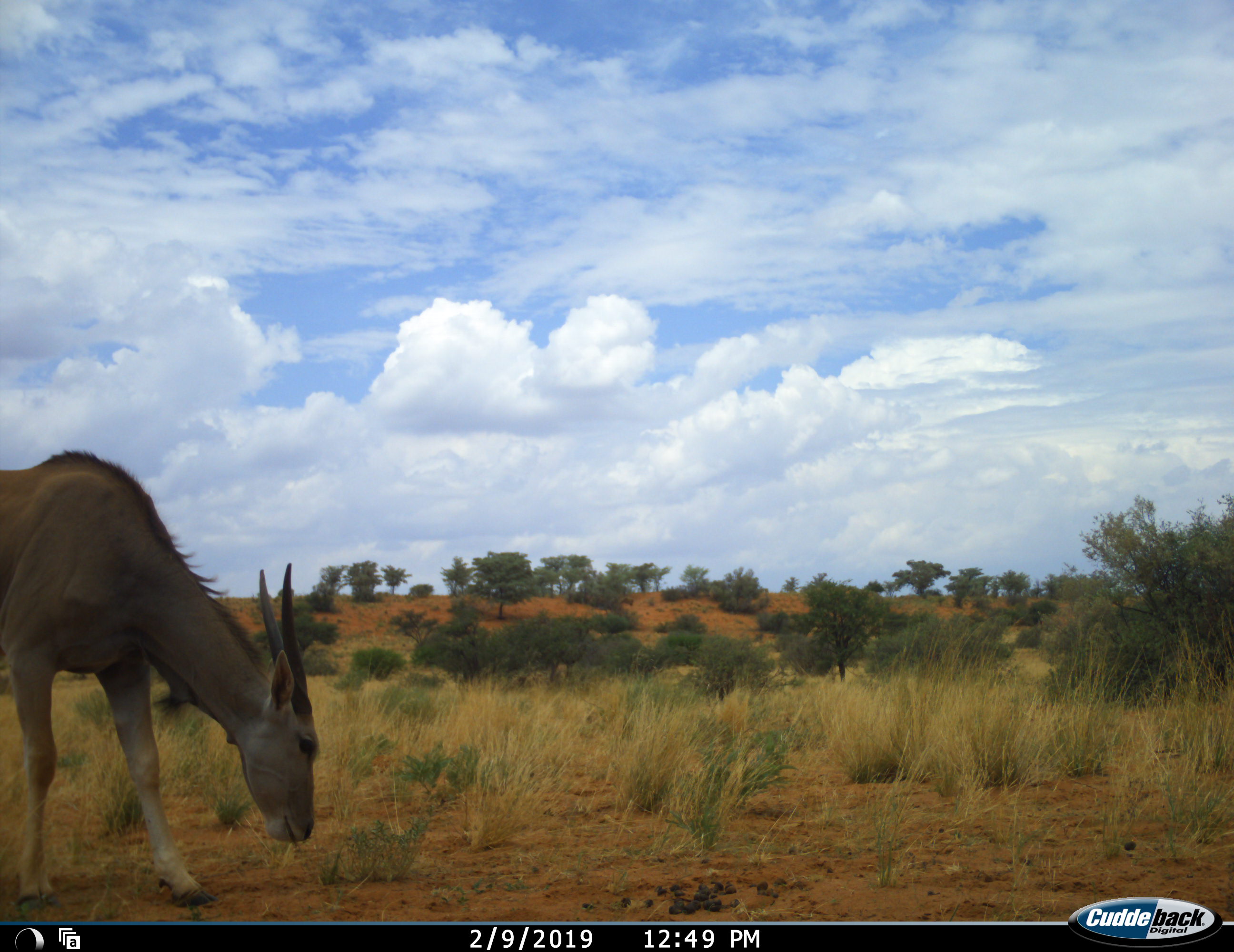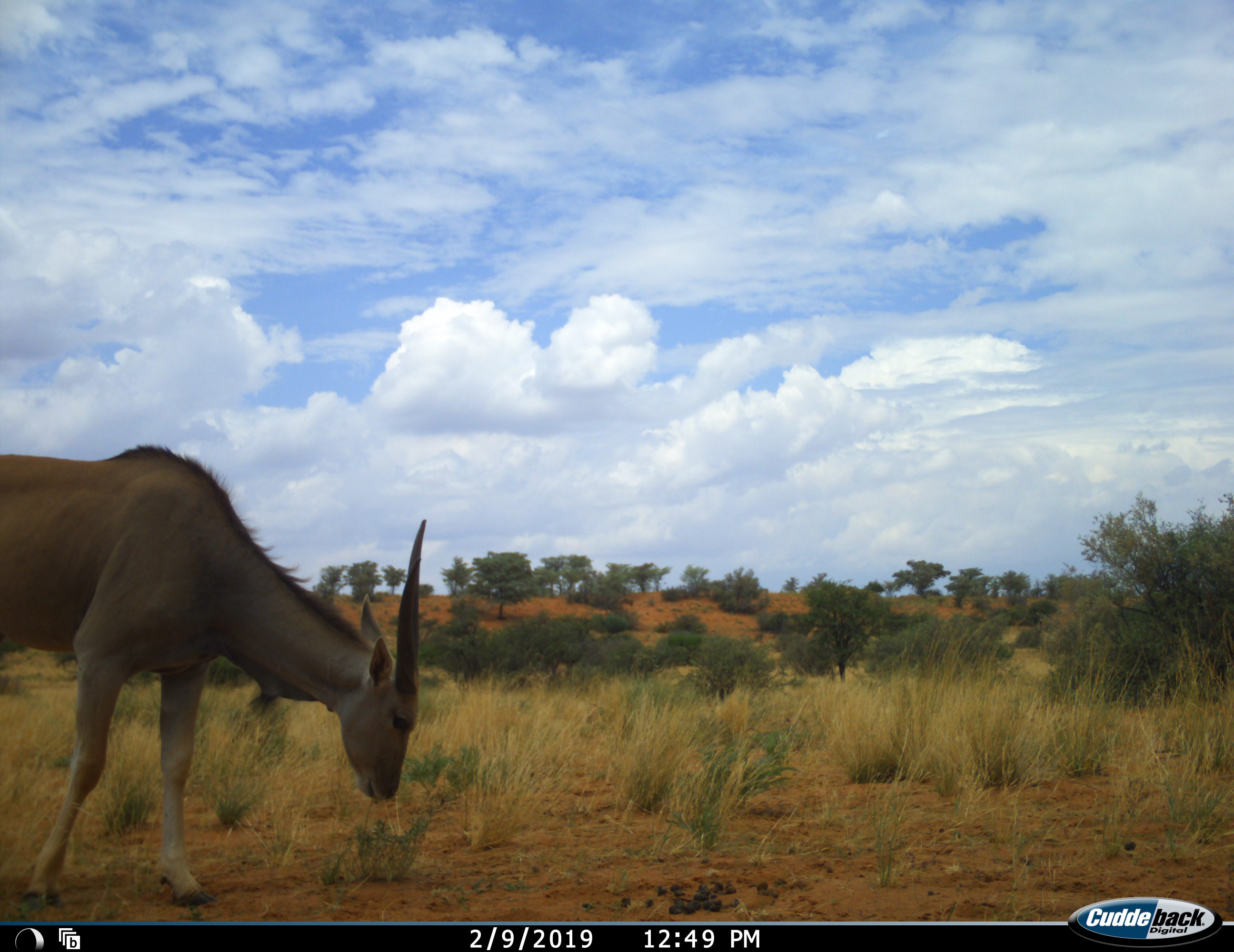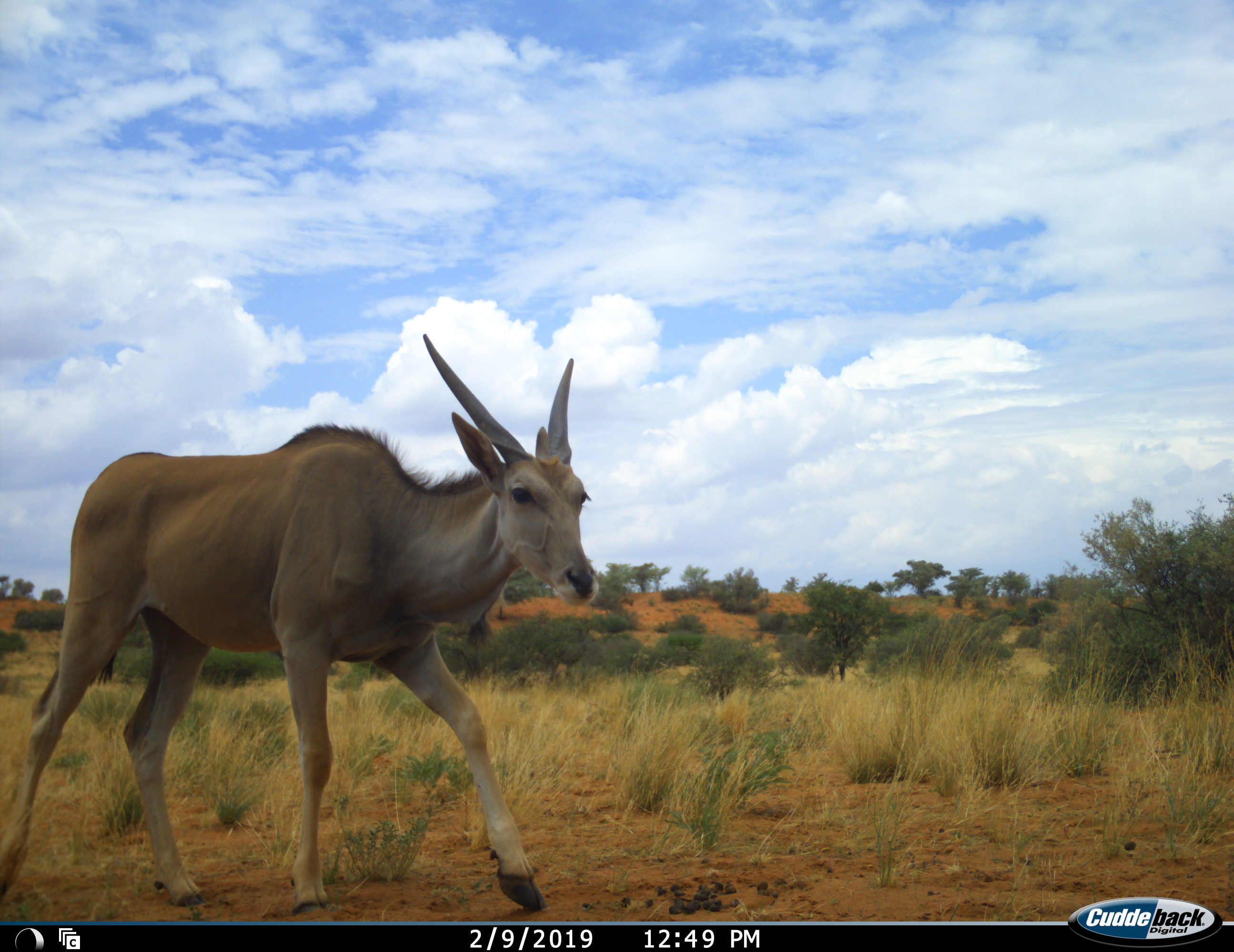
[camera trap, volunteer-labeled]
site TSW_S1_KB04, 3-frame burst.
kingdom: Animalia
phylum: Chordata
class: Mammalia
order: Artiodactyla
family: Bovidae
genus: Tragelaphus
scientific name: Tragelaphus oryx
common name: eland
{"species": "eland (Tragelaphus oryx)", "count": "1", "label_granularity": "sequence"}